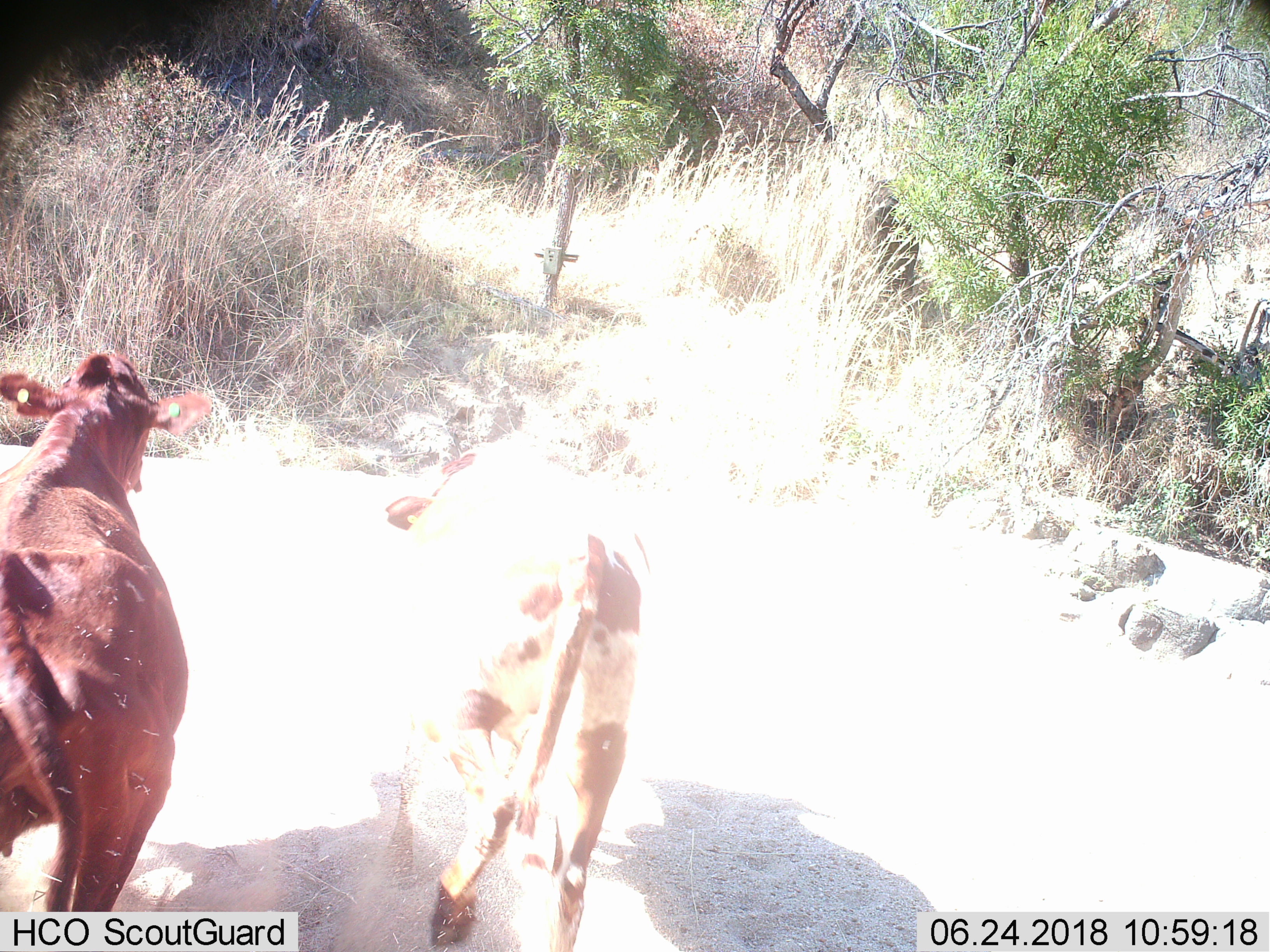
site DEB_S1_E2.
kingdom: Animalia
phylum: Chordata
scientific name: Vertebrata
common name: domestic animal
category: domesticanimal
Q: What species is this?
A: Domesticanimal (domestic animal) (Vertebrata).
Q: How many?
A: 2.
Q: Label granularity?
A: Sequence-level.